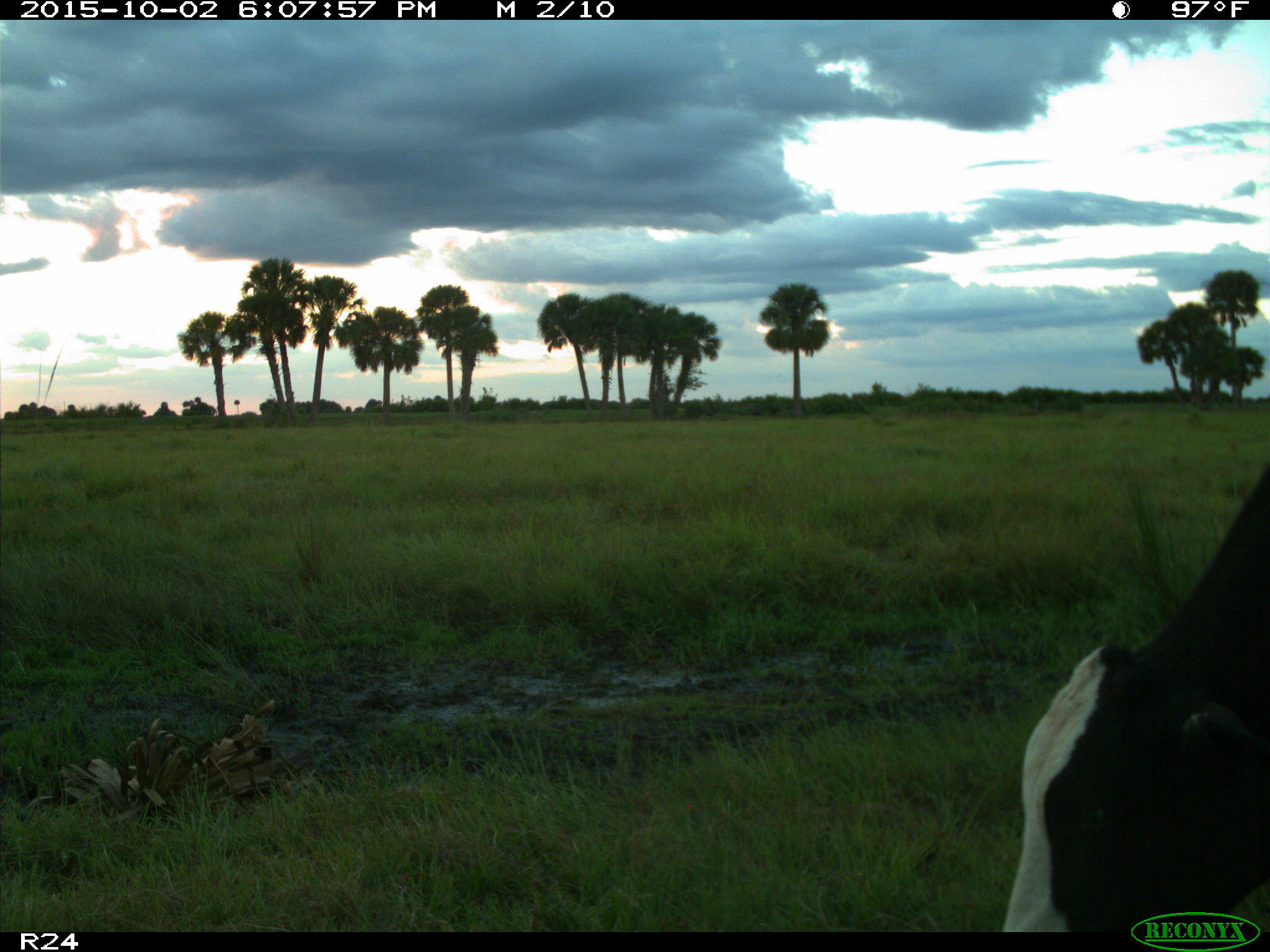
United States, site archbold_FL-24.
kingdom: Animalia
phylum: Chordata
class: Mammalia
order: Artiodactyla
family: Bovidae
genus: Bos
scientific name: Bos taurus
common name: domestic cow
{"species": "Bos taurus (domestic cow)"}